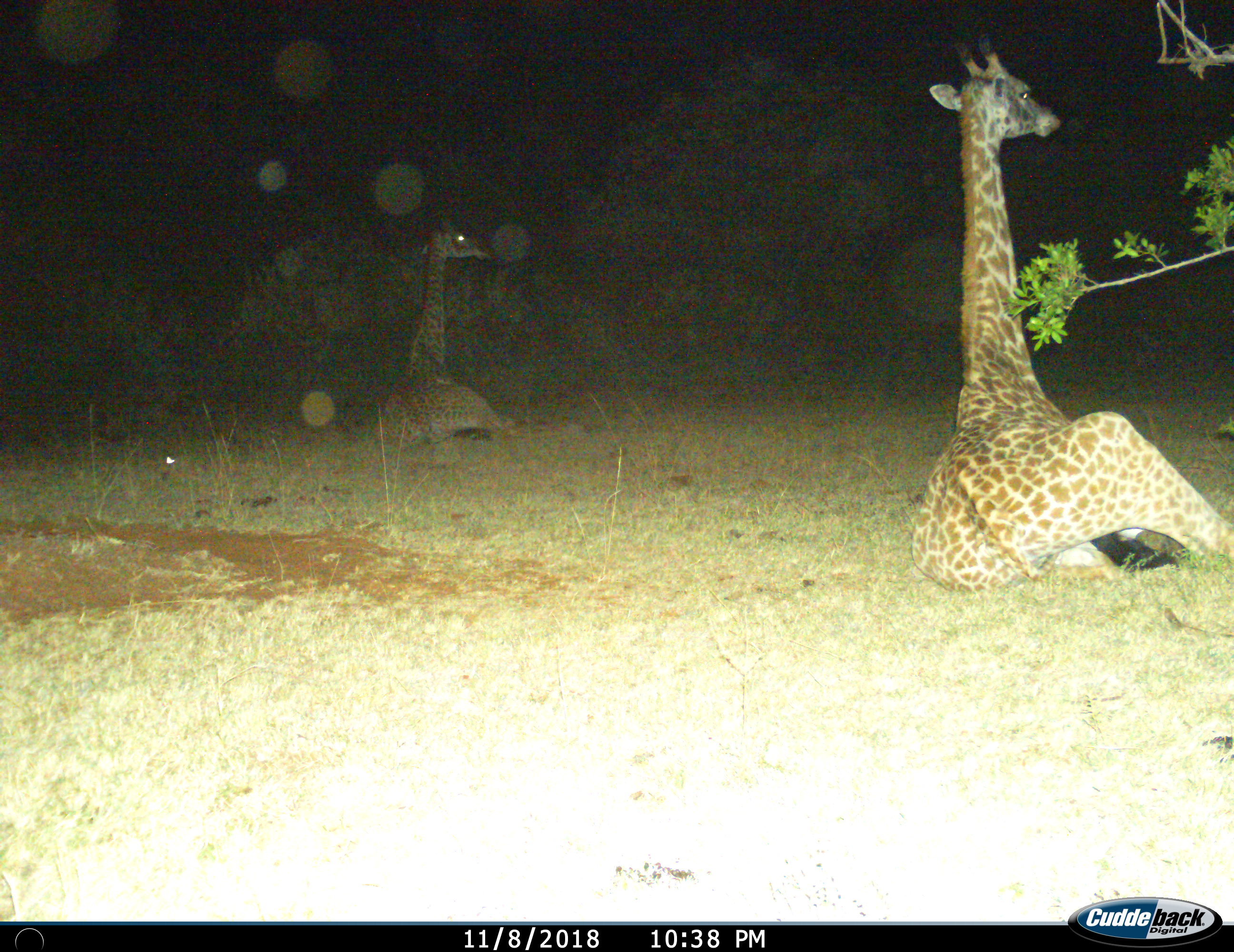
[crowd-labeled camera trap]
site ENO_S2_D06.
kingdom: Animalia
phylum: Chordata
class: Mammalia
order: Artiodactyla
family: Giraffidae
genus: Giraffa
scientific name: Giraffa camelopardalis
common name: giraffe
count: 2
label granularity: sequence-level